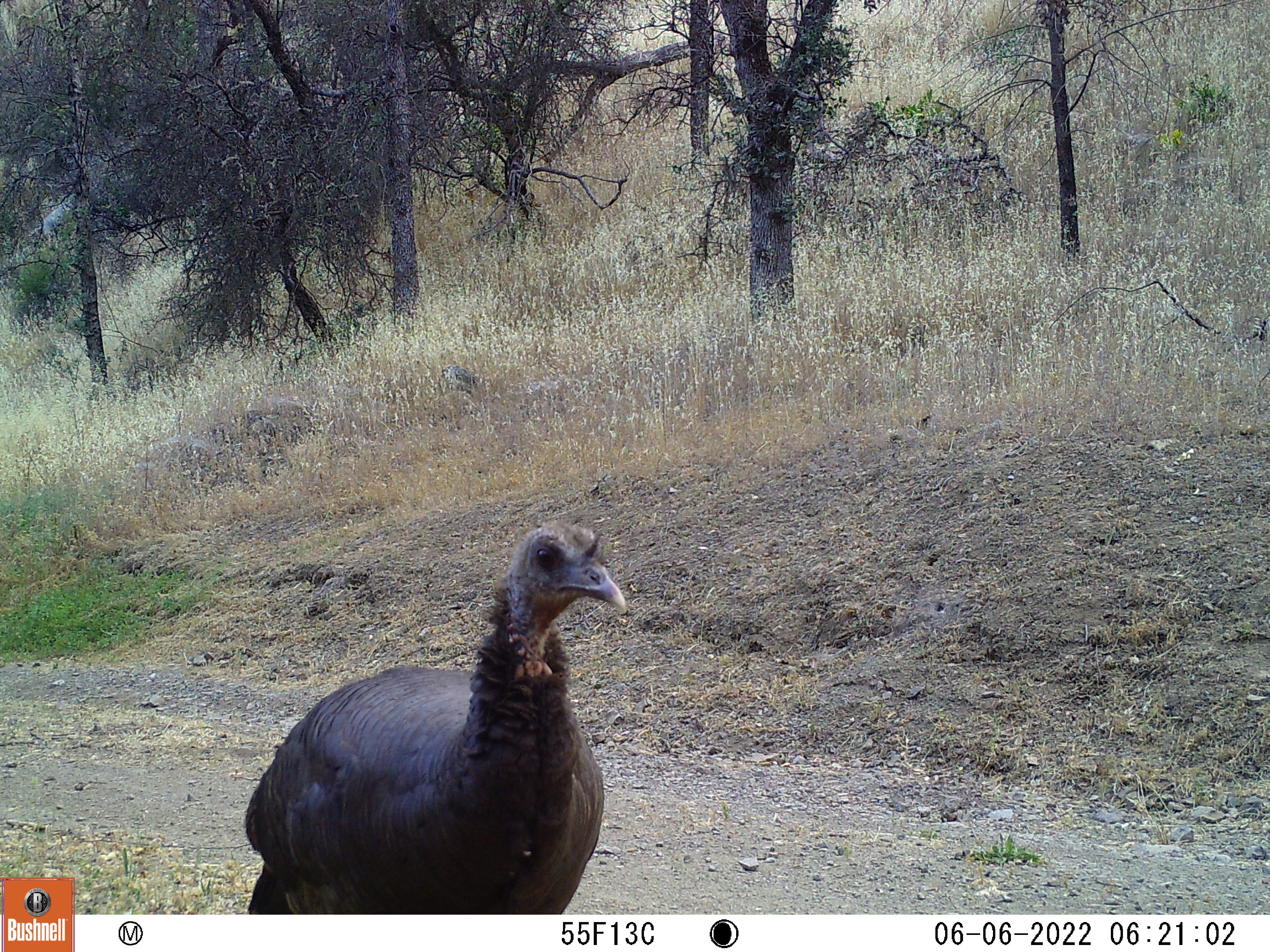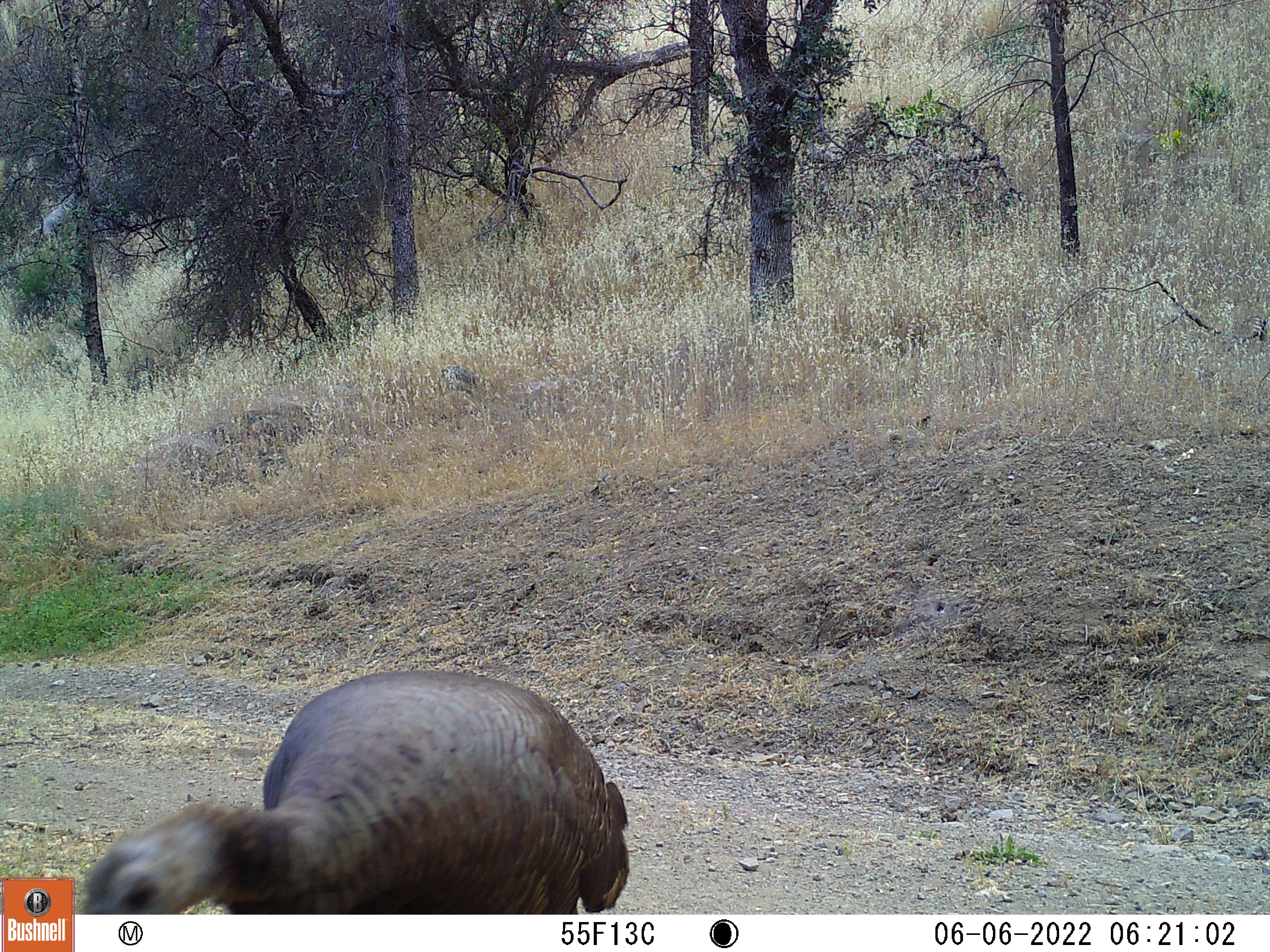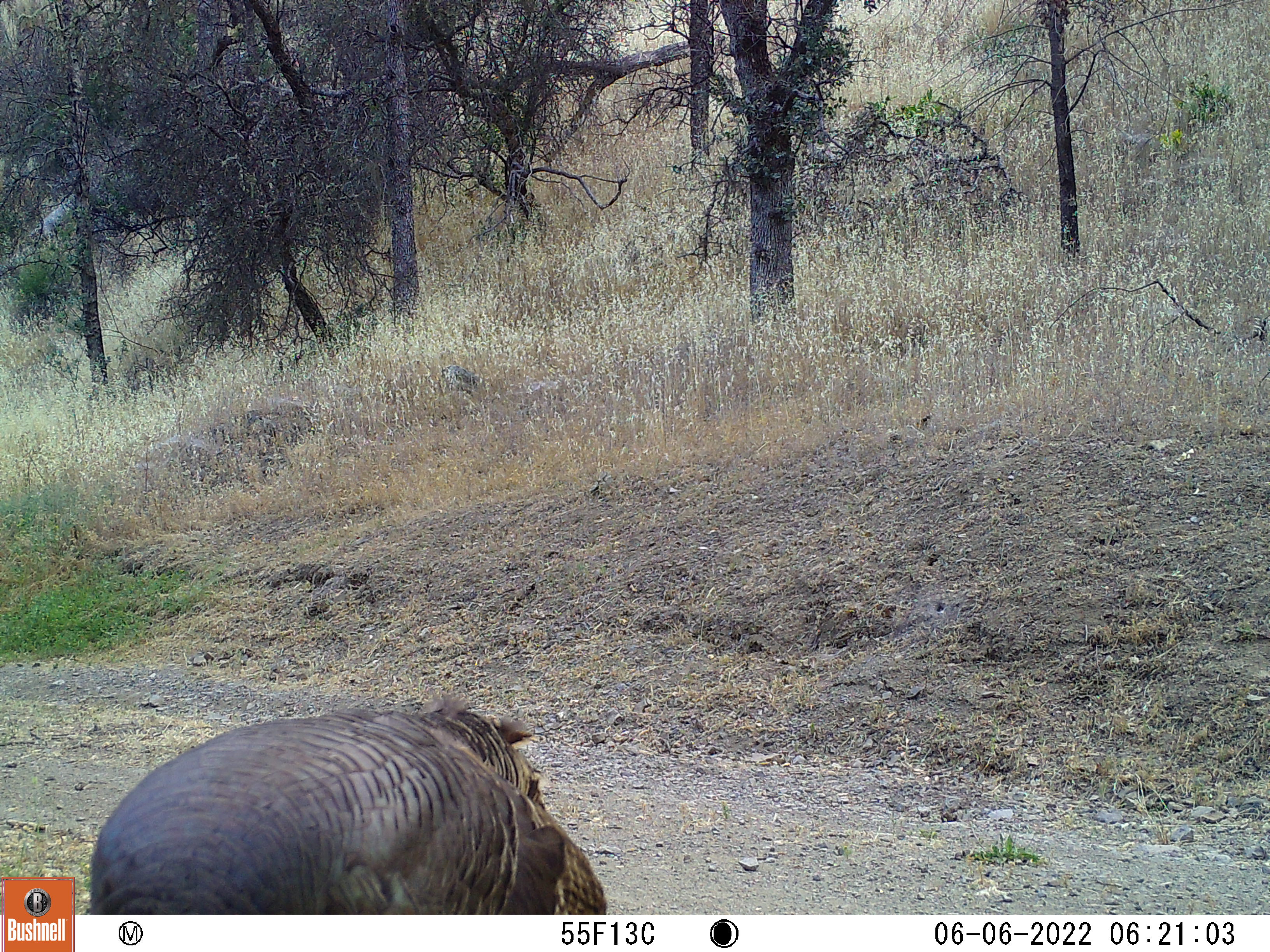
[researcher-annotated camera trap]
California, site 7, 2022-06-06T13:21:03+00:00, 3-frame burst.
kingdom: Animalia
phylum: Chordata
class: Aves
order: Galliformes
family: Phasianidae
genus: Meleagris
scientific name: Meleagris gallopavo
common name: turkey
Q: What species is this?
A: Turkey (Meleagris gallopavo).